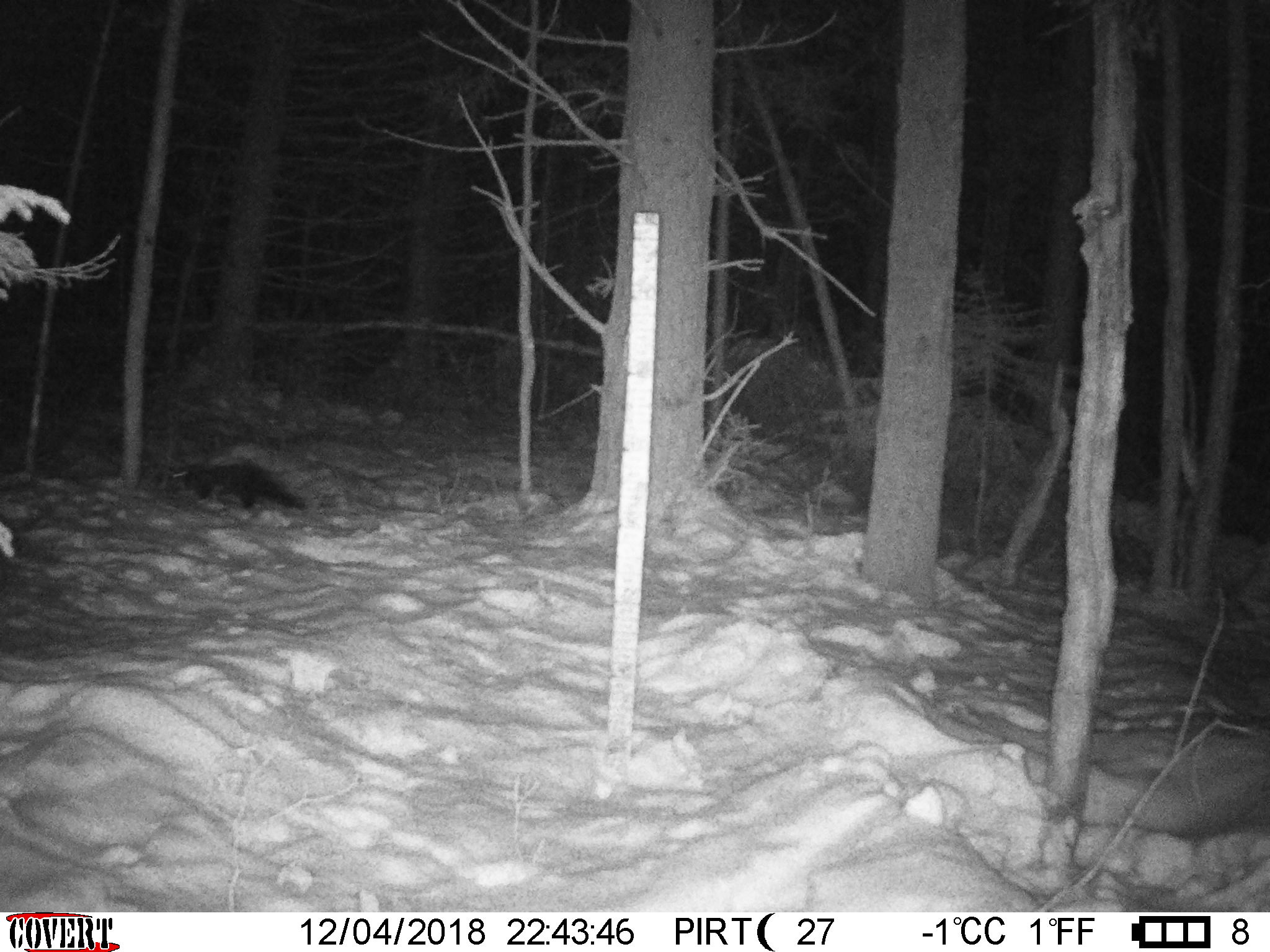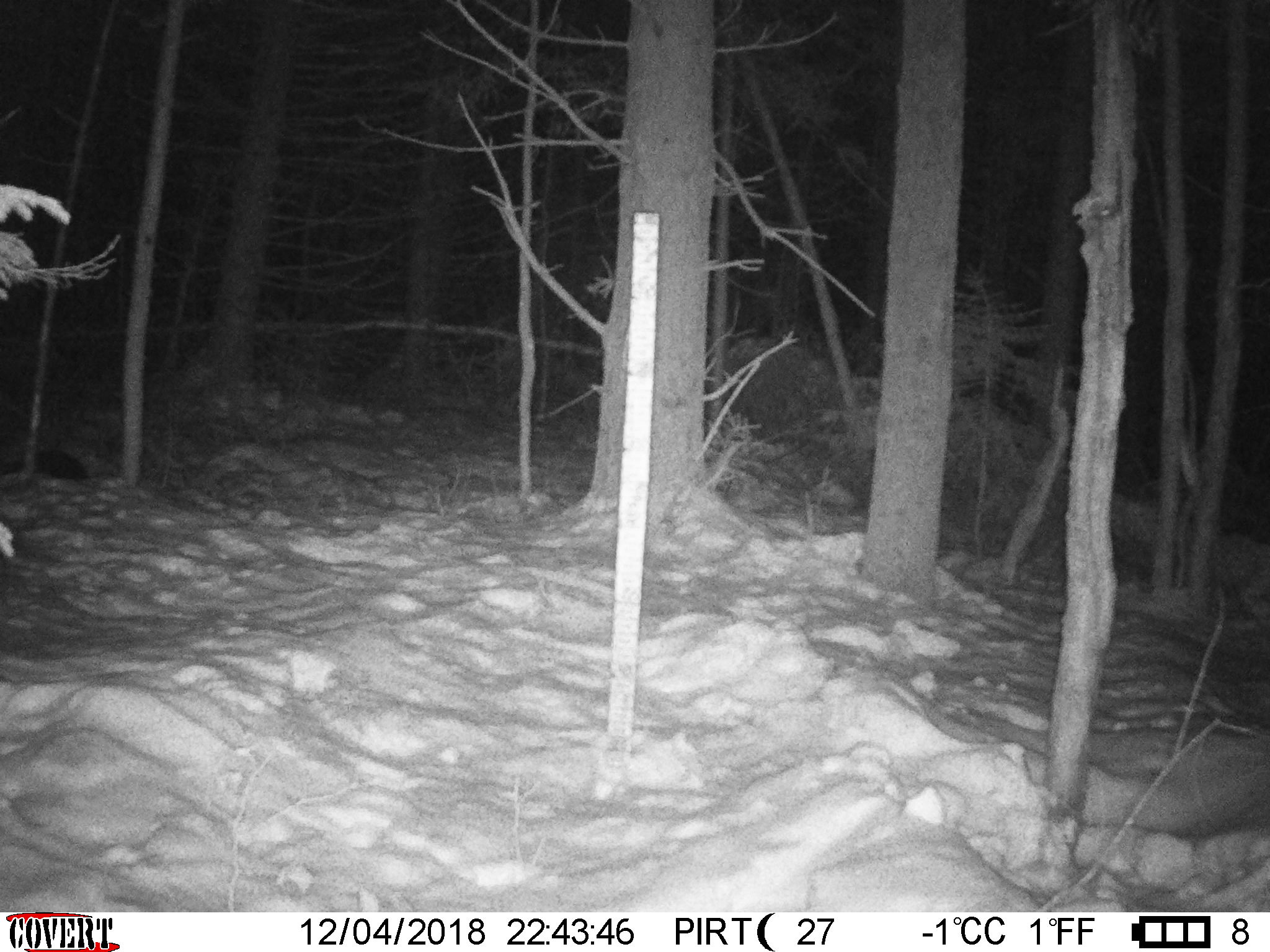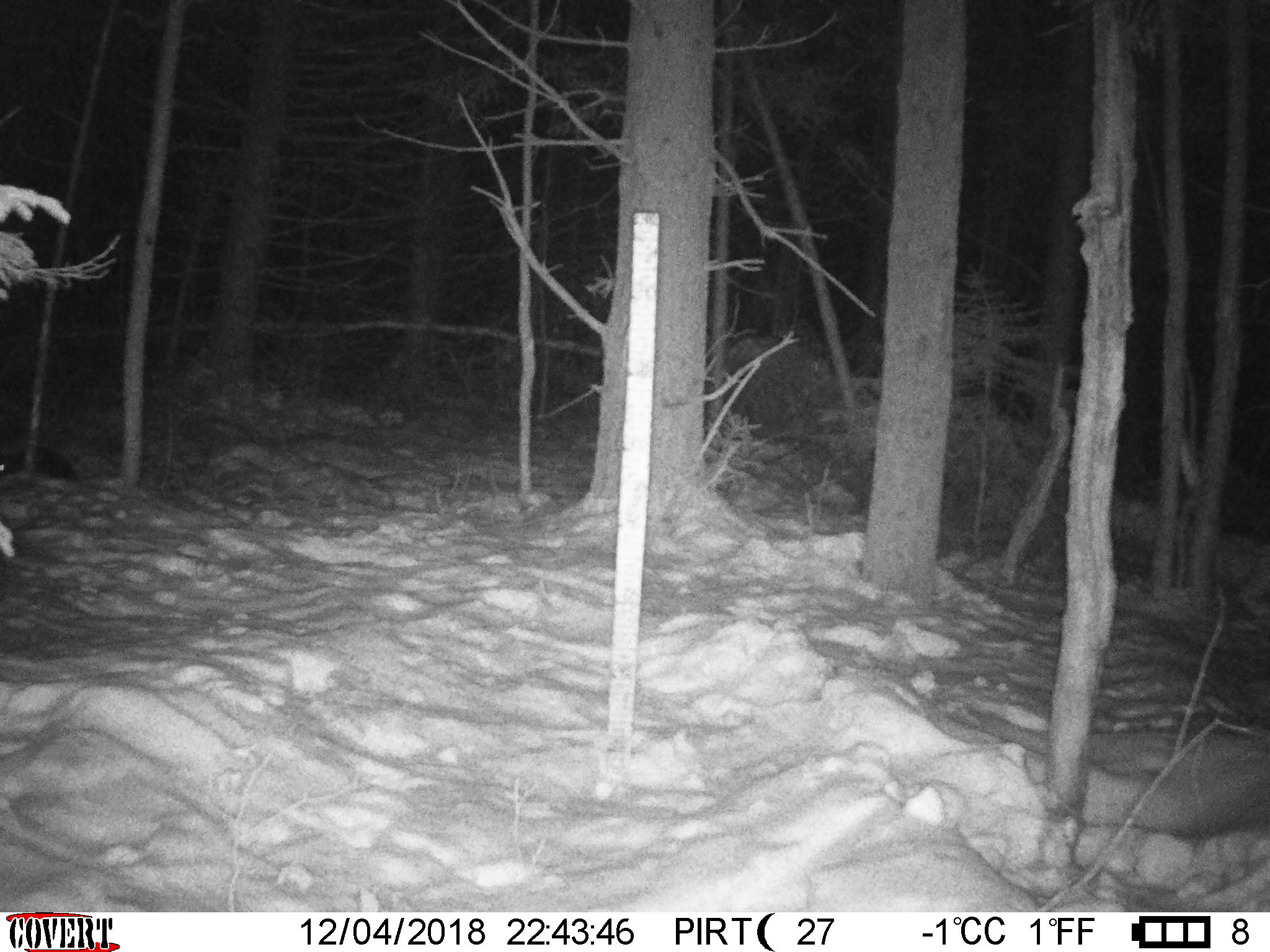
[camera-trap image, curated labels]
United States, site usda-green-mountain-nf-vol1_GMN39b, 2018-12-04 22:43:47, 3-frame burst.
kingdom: Animalia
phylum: Chordata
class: Mammalia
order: Carnivora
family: Mustelidae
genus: Pekania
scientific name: Pekania pennanti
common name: fisher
Fisher (Pekania pennanti).